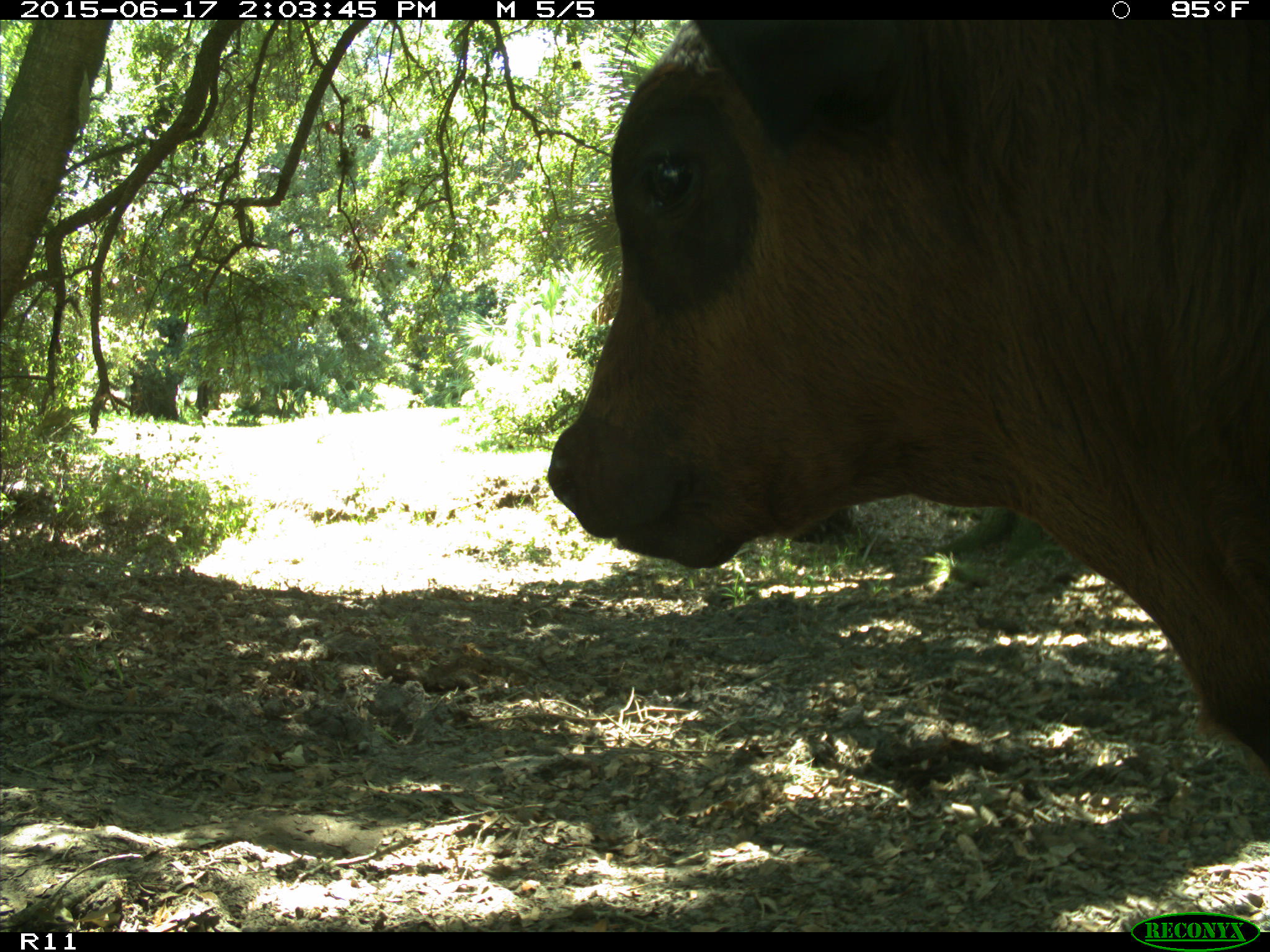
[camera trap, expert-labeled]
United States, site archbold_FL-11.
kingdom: Animalia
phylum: Chordata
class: Mammalia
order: Artiodactyla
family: Bovidae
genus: Bos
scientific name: Bos taurus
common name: domestic cow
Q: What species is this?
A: Bos taurus (domestic cow).